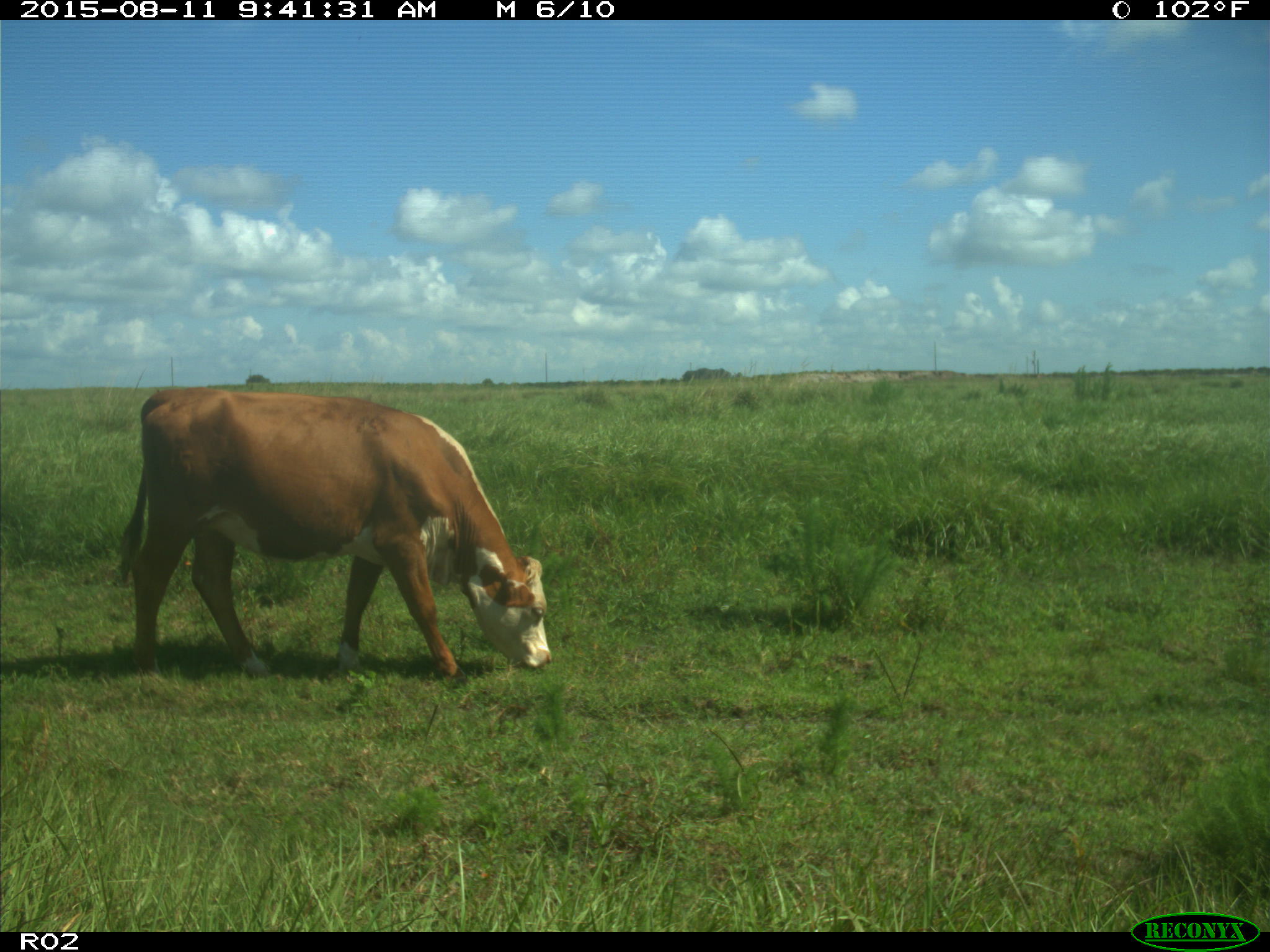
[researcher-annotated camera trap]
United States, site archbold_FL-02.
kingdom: Animalia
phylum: Chordata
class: Mammalia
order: Artiodactyla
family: Bovidae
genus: Bos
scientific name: Bos taurus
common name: domestic cow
Bos taurus (domestic cow).